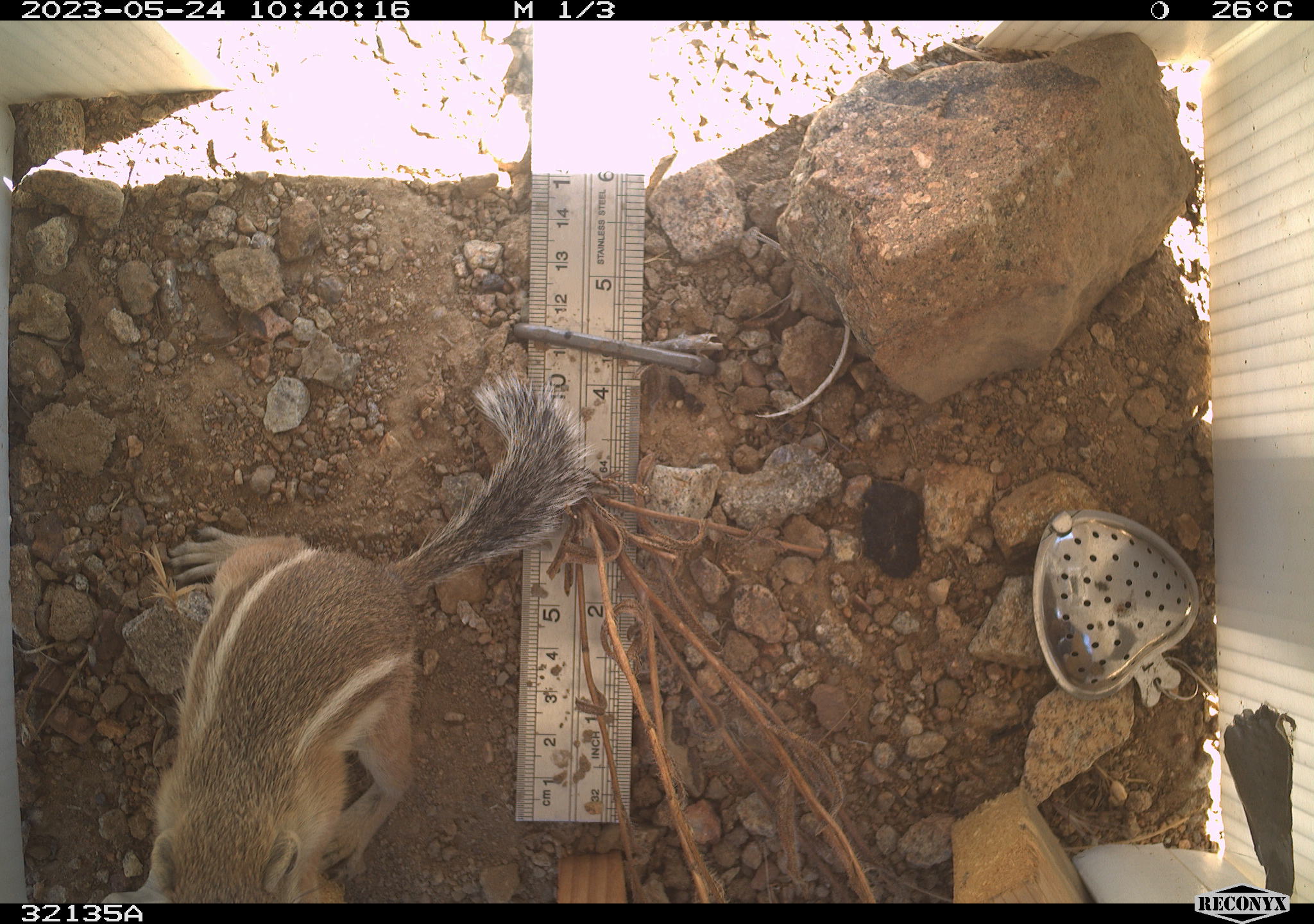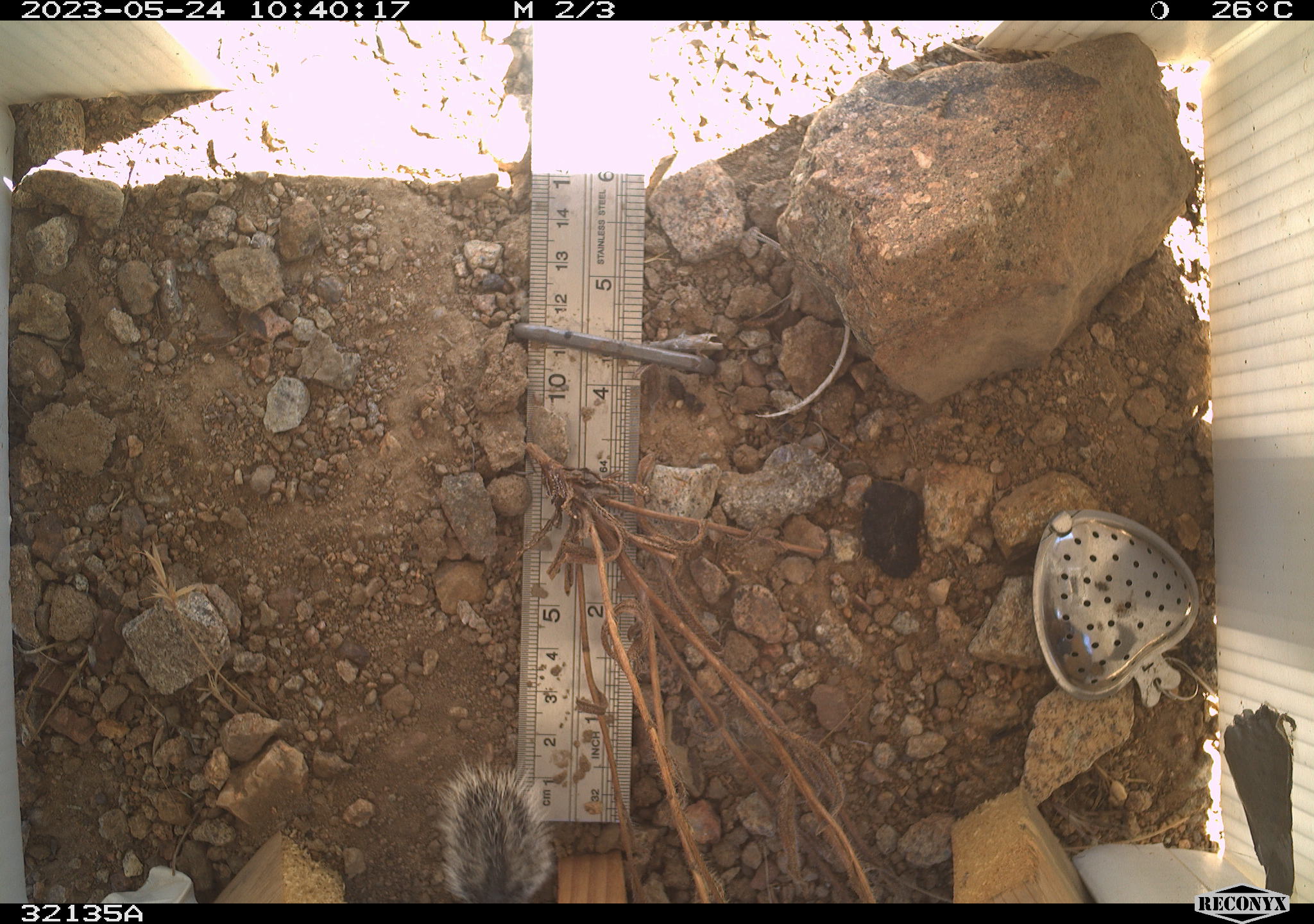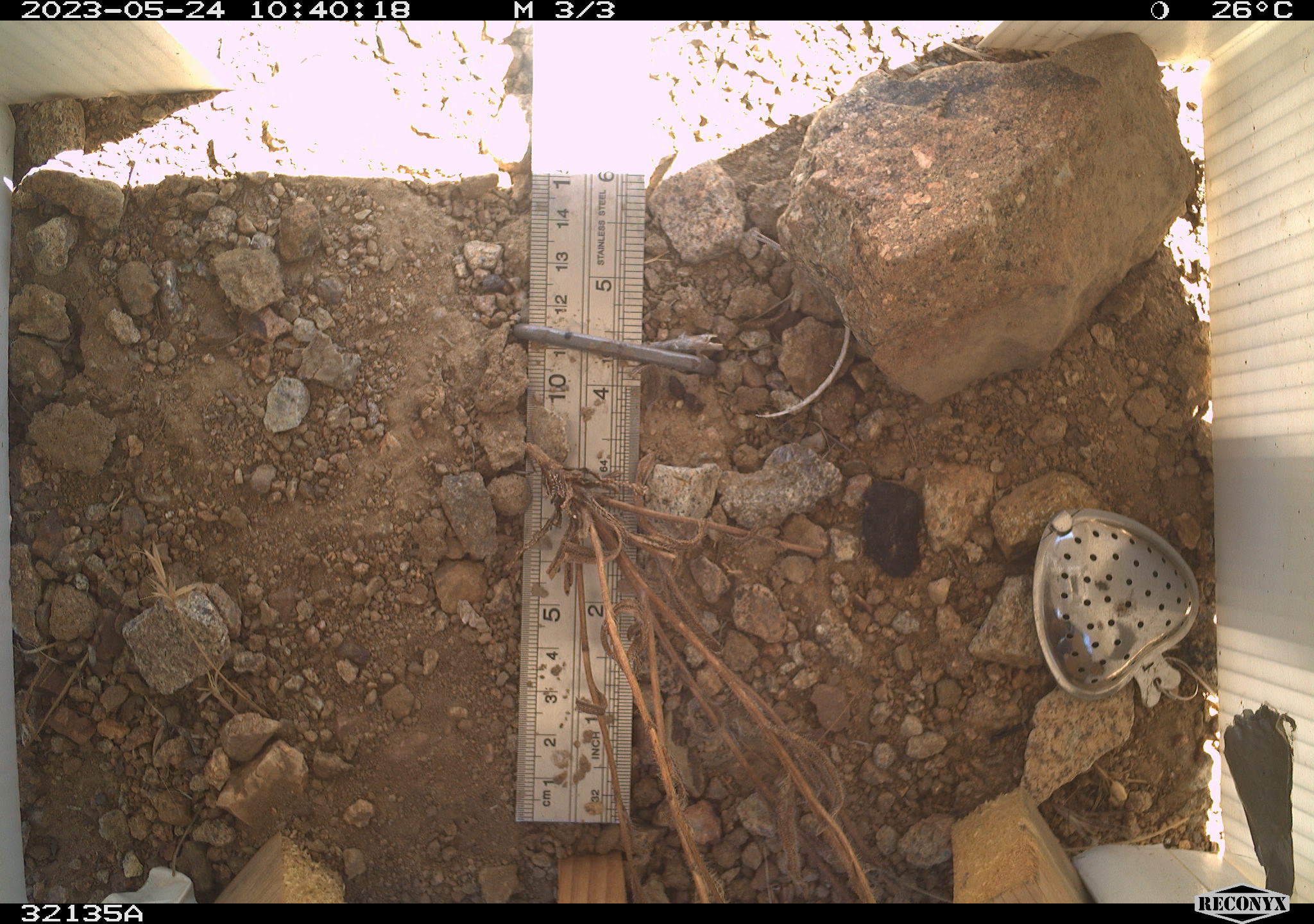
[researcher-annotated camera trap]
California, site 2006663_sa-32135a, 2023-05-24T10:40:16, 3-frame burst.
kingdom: Animalia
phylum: Chordata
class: Mammalia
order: Rodentia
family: Sciuridae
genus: Ammospermophilus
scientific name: Ammospermophilus leucurus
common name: white-tailed antelope squirrel